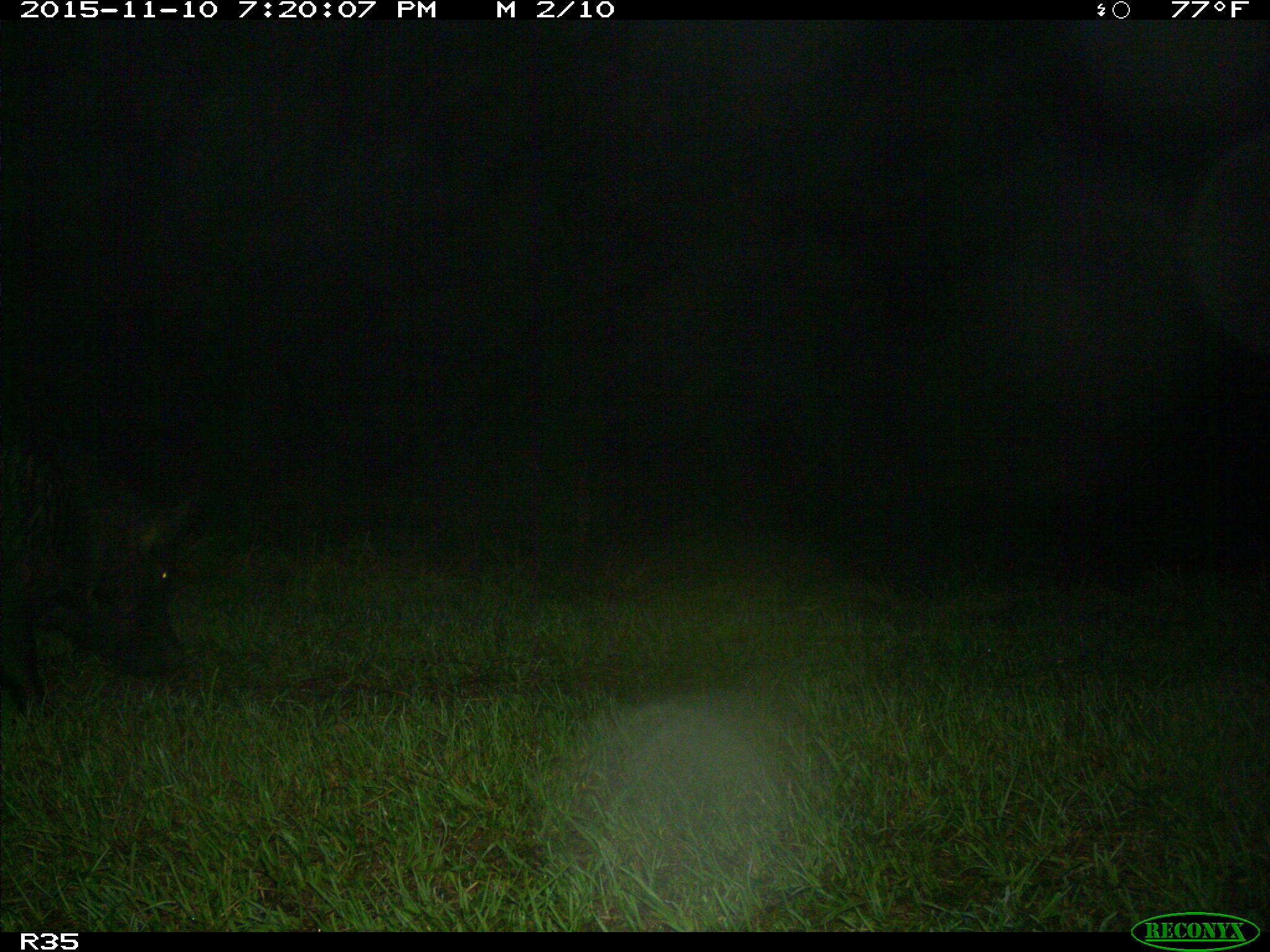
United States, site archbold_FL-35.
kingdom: Animalia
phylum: Chordata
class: Mammalia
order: Artiodactyla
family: Suidae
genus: Sus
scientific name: Sus scrofa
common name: wild boar